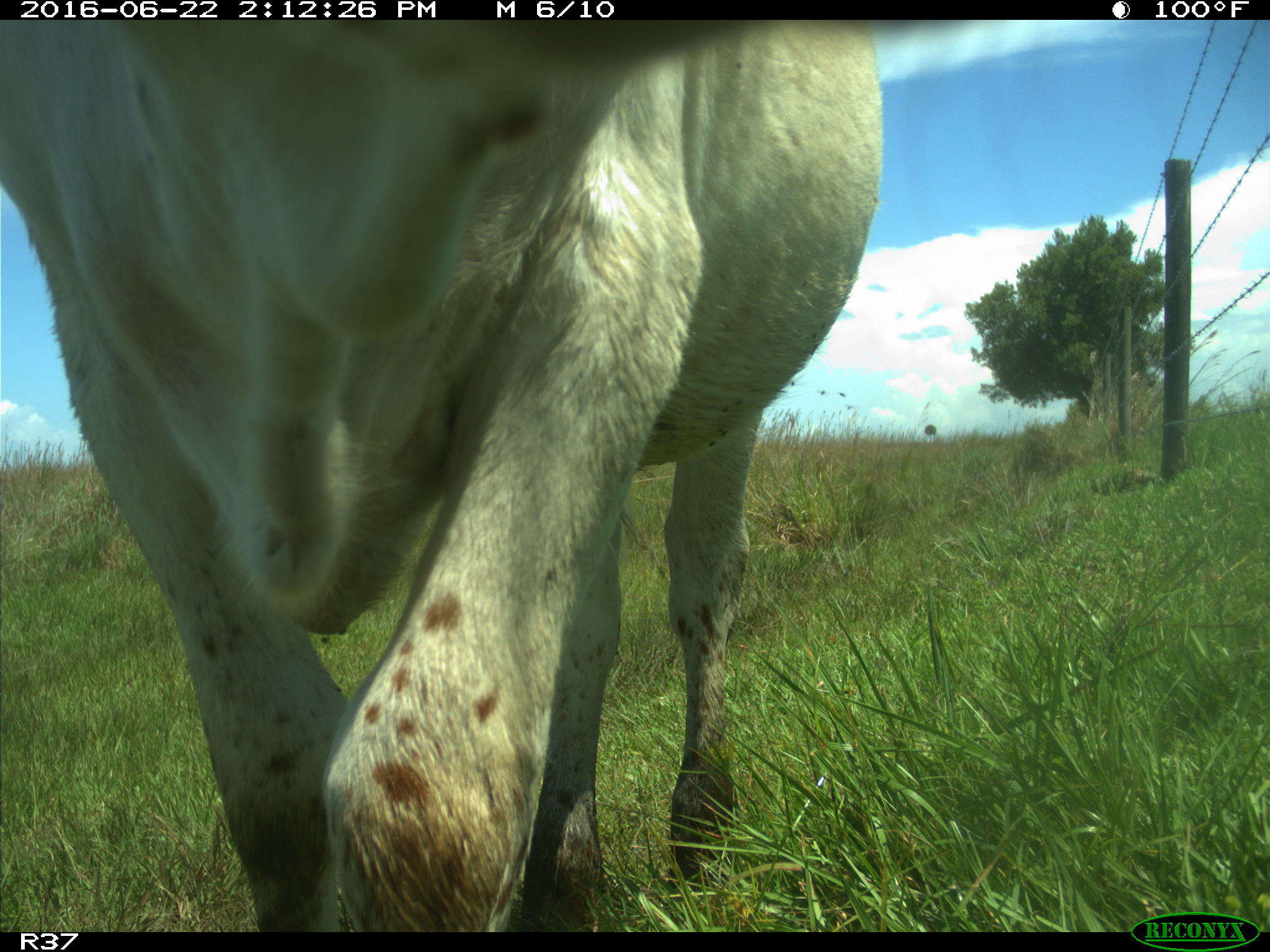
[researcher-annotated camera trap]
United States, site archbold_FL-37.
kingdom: Animalia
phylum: Chordata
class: Mammalia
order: Artiodactyla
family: Bovidae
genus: Bos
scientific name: Bos taurus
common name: domestic cow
Bos taurus (domestic cow).